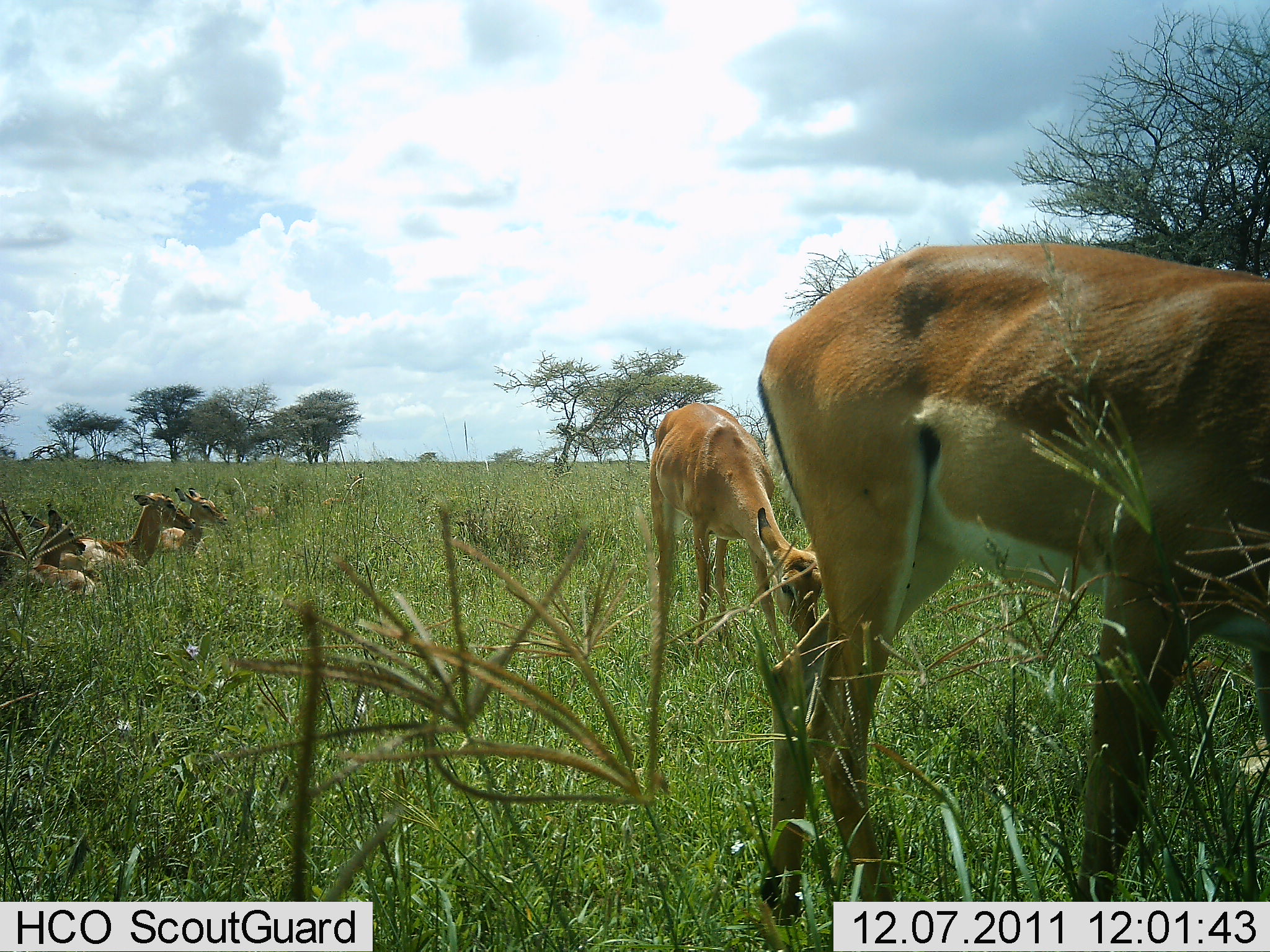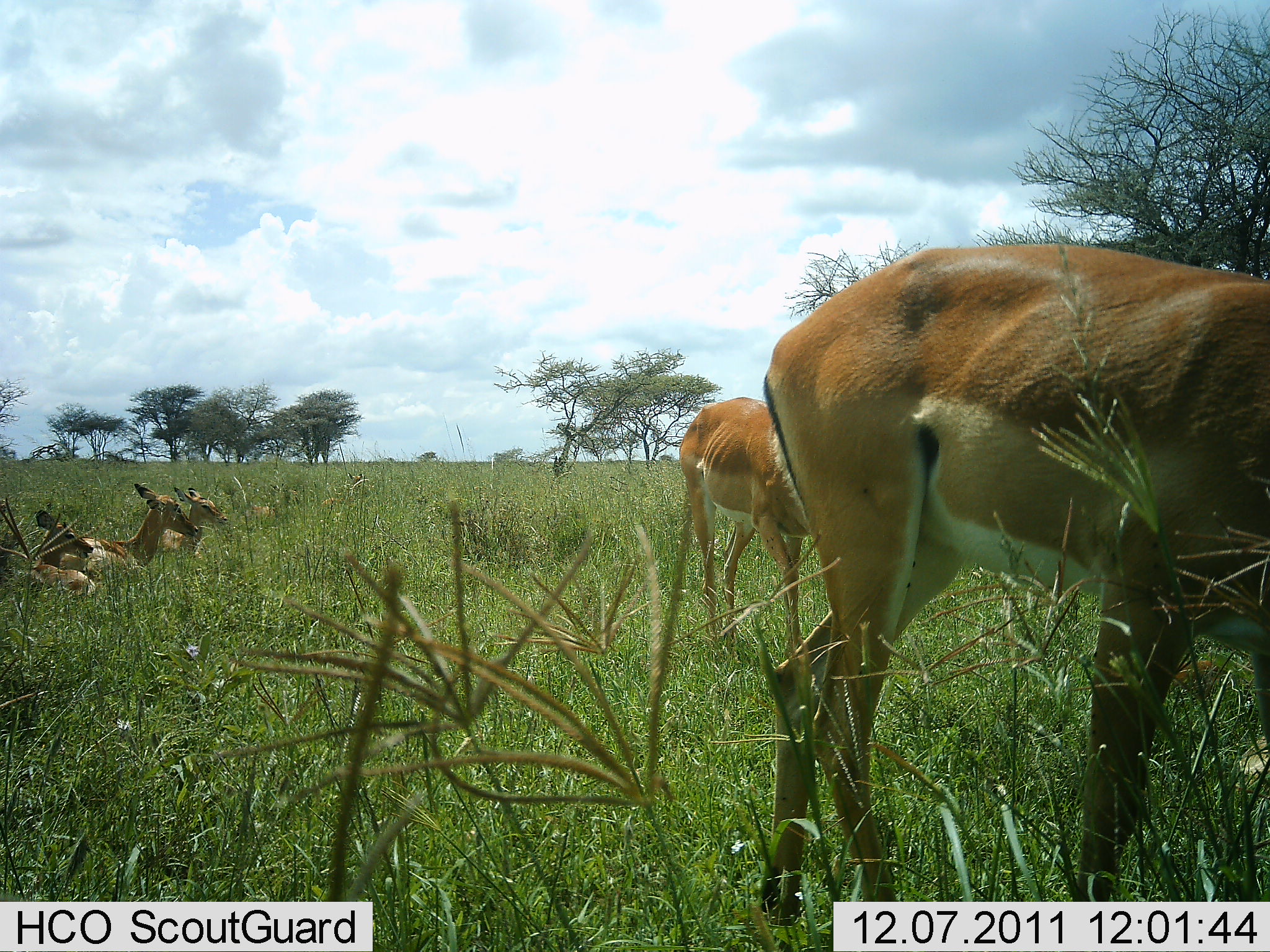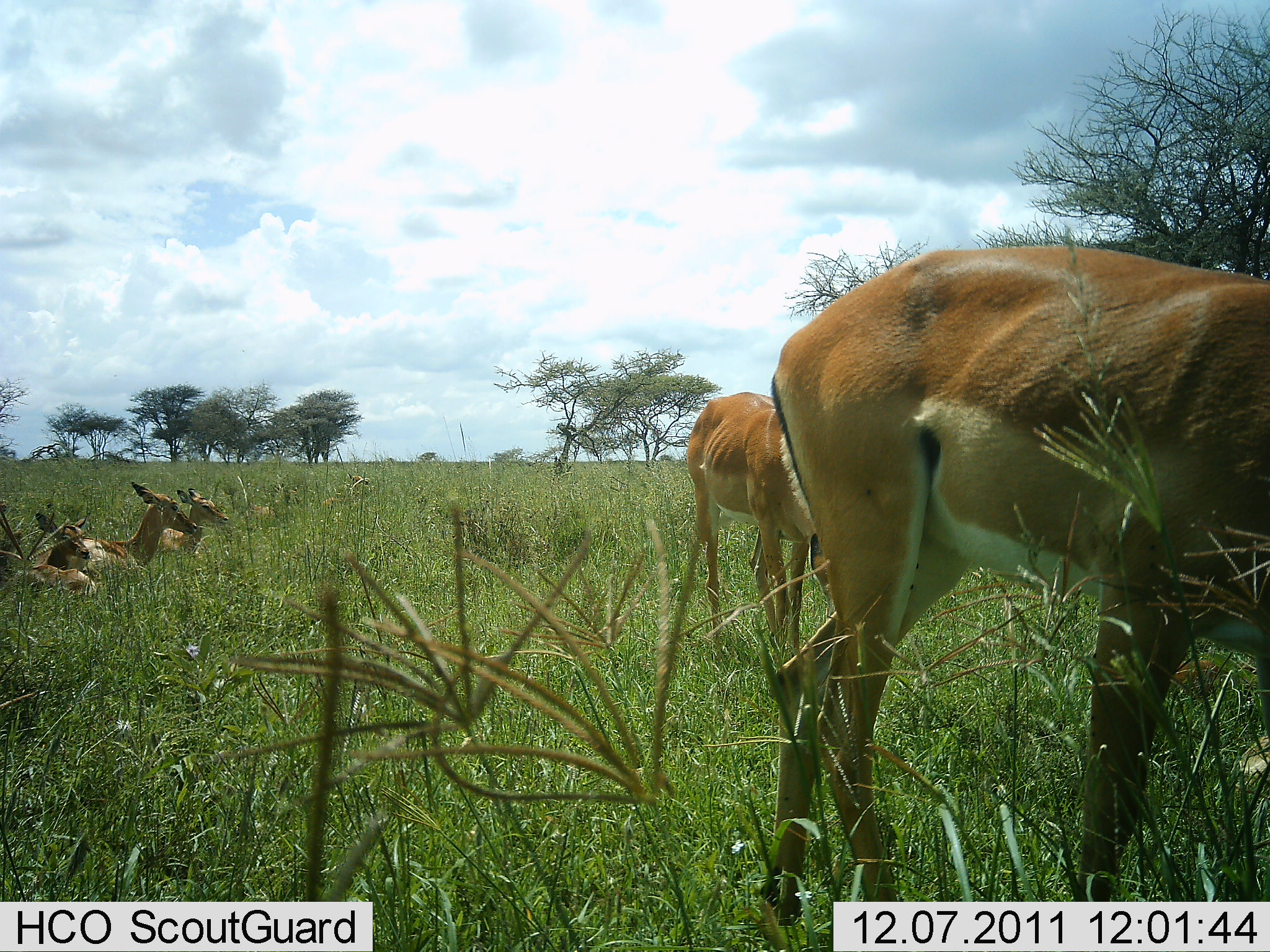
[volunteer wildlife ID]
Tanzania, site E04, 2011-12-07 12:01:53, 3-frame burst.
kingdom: Animalia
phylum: Chordata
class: Mammalia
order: Artiodactyla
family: Bovidae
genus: Nanger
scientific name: Nanger granti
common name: grant's gazelle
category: gazellegrants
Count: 5.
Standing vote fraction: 67%.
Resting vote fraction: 83%.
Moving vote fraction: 0%.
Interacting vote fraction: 0%.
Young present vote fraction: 8%.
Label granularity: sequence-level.